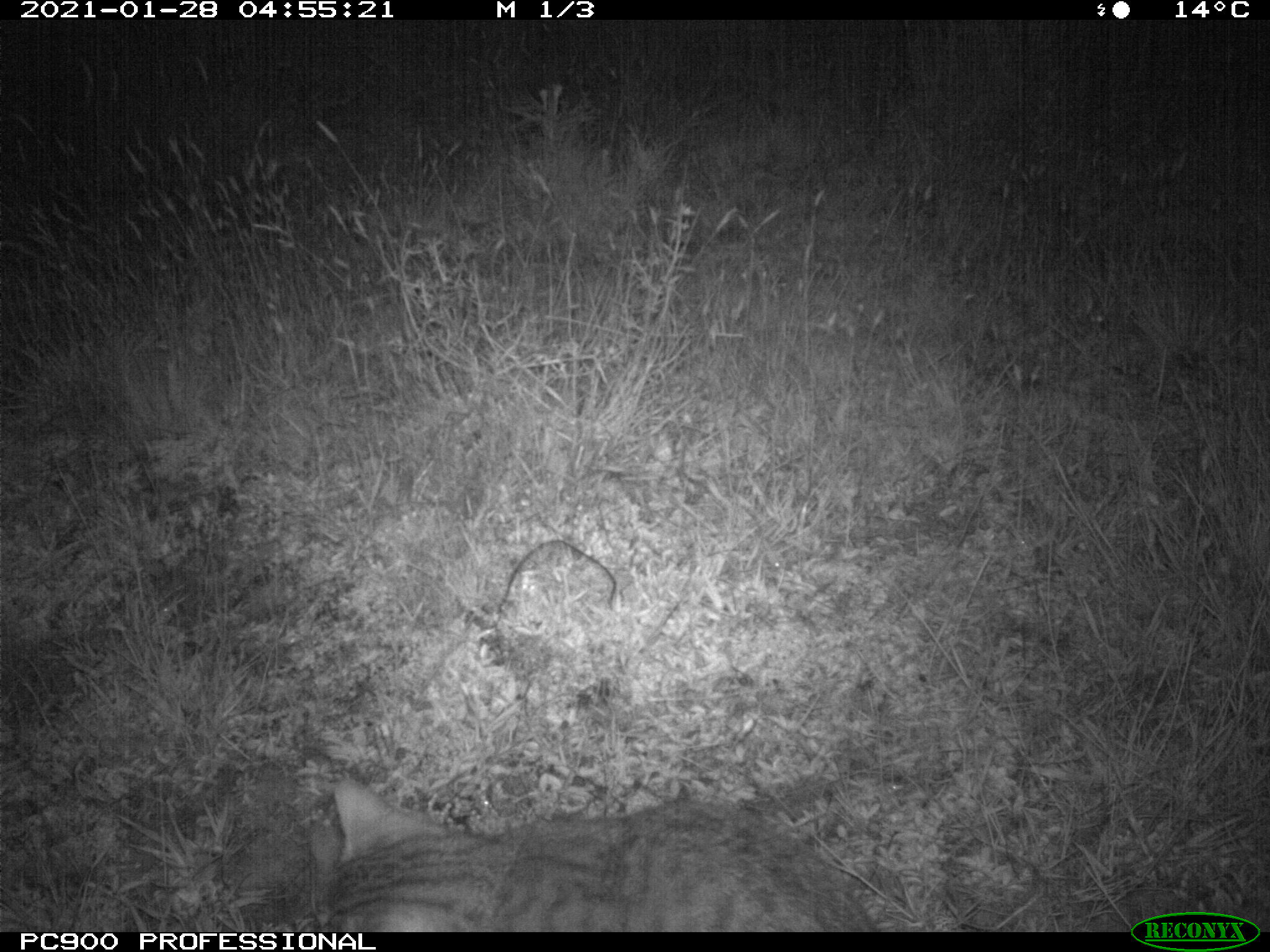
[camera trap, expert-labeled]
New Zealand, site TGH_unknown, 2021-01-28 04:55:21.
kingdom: Animalia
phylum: Chordata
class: Mammalia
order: Carnivora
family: Felidae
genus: Felis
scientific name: Felis catus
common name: domestic cat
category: cat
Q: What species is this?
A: Cat (domestic cat) (Felis catus).